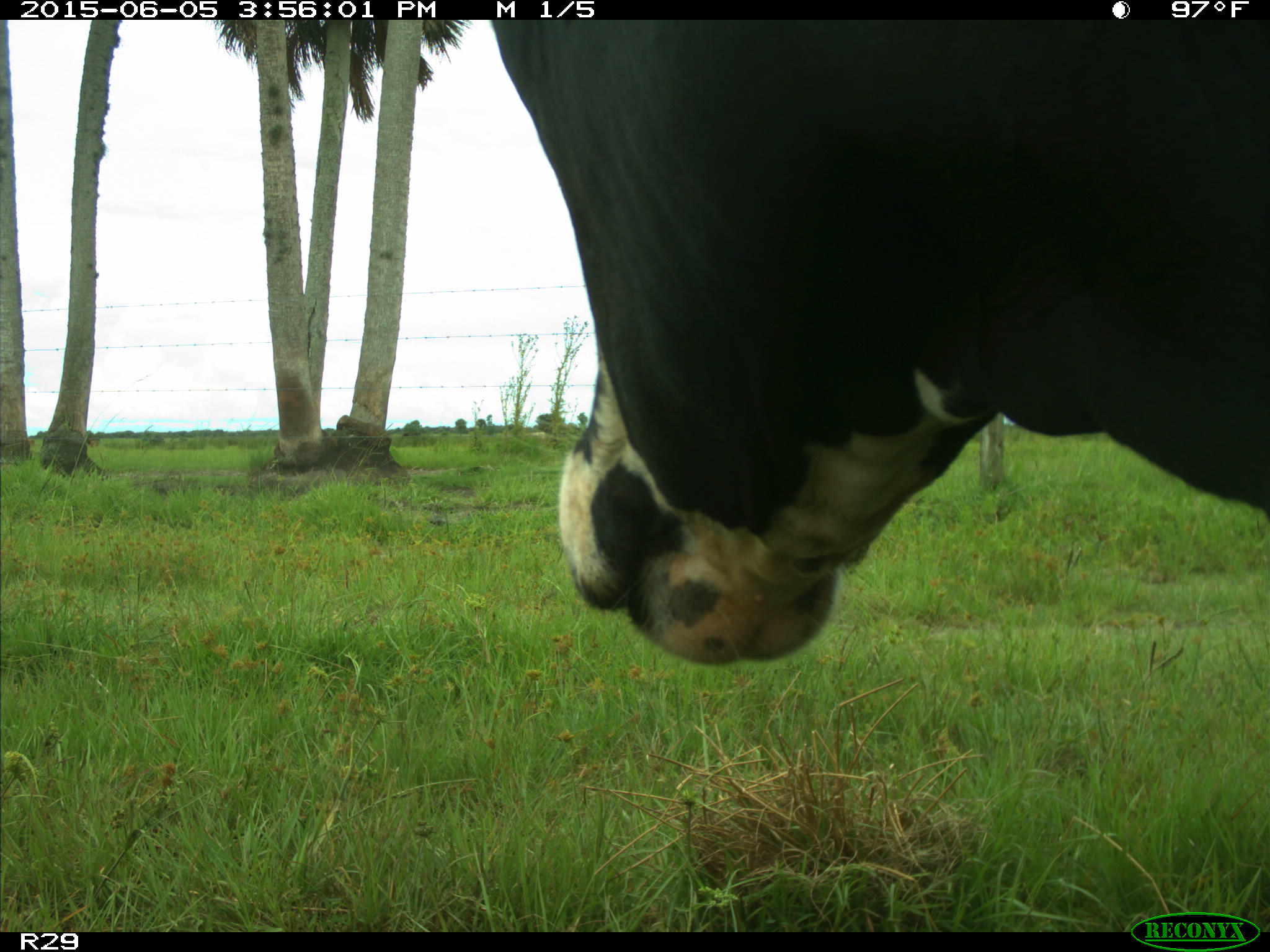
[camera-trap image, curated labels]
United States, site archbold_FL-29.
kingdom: Animalia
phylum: Chordata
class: Mammalia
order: Artiodactyla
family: Bovidae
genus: Bos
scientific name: Bos taurus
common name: domestic cow